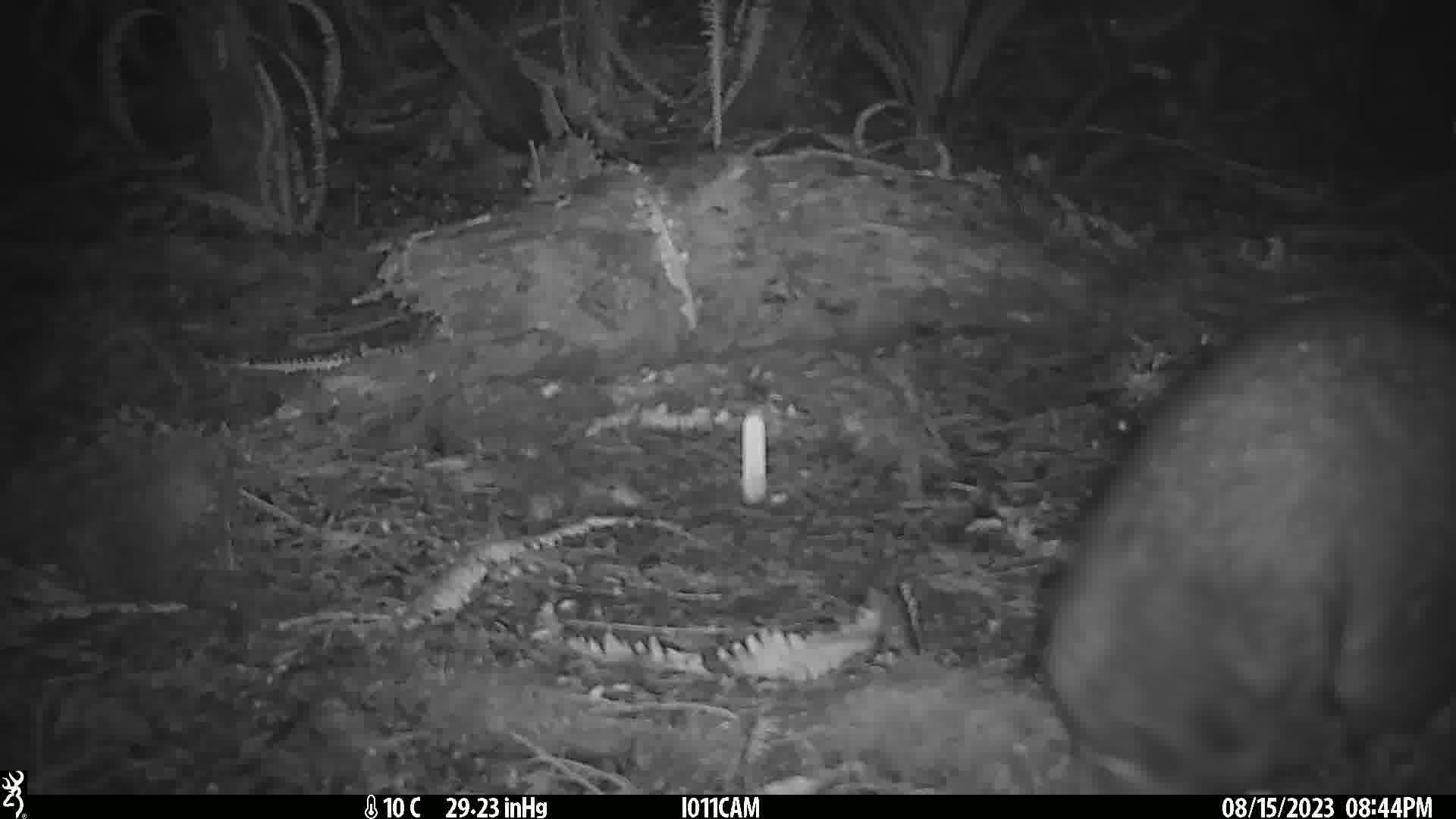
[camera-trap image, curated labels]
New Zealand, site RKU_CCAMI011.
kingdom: Animalia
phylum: Chordata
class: Mammalia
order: Diprotodontia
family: Phalangeridae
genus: Trichosurus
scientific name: Trichosurus vulpecula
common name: common brushtail possum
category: possum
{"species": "possum (common brushtail possum) (Trichosurus vulpecula)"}